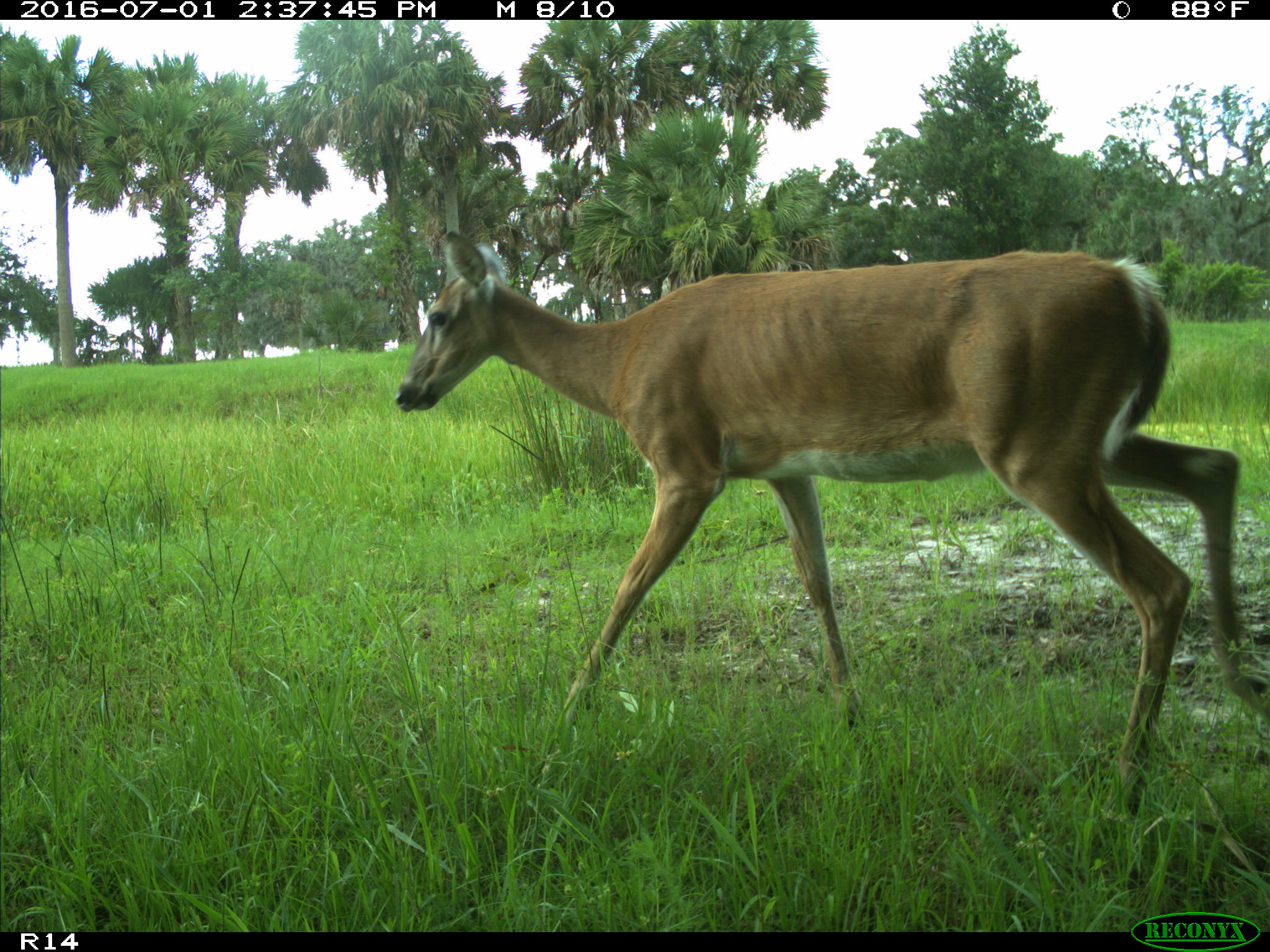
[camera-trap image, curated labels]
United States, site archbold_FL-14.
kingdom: Animalia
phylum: Chordata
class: Mammalia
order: Artiodactyla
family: Cervidae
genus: Odocoileus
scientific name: Odocoileus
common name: deer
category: unidentified deer